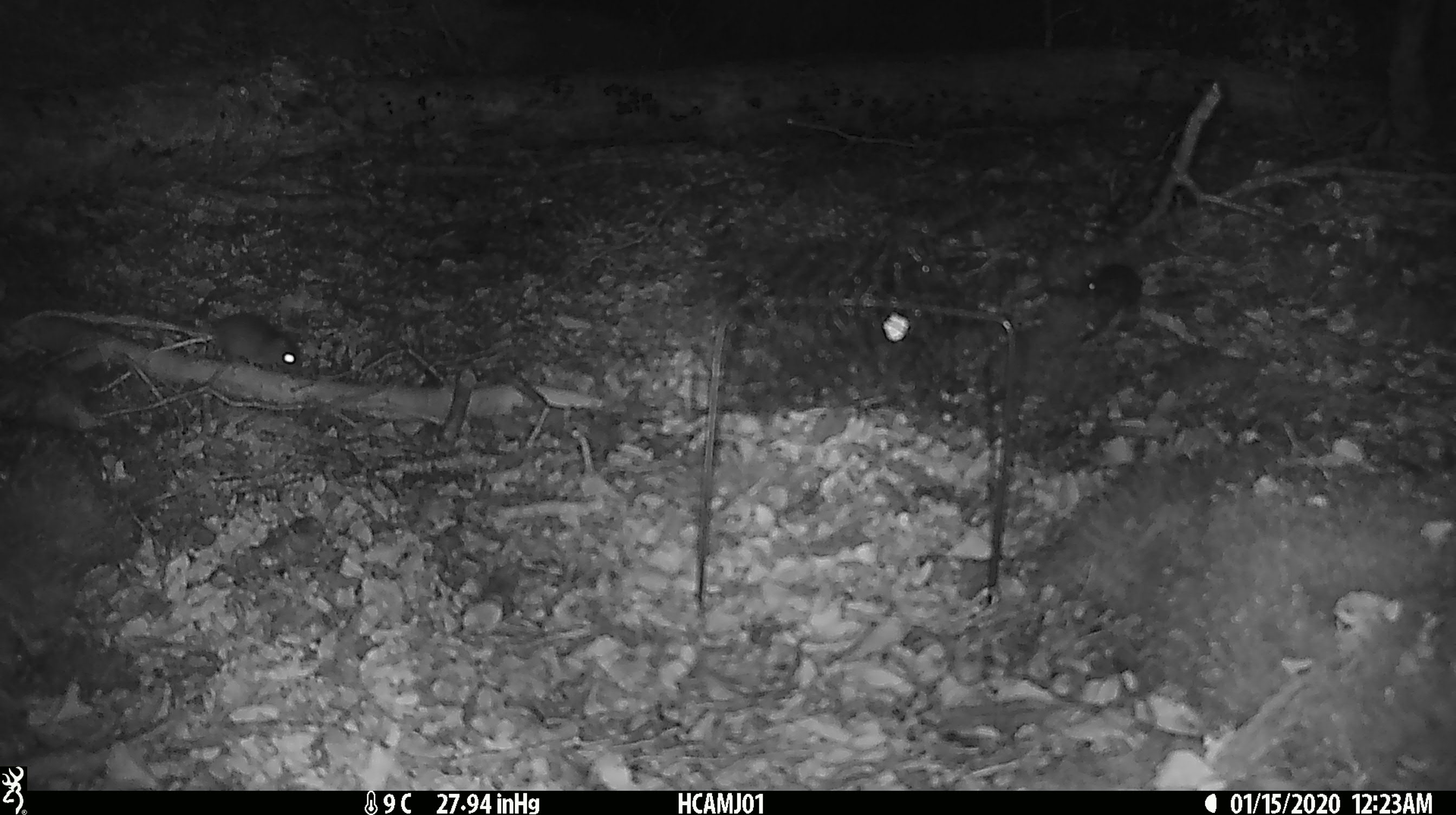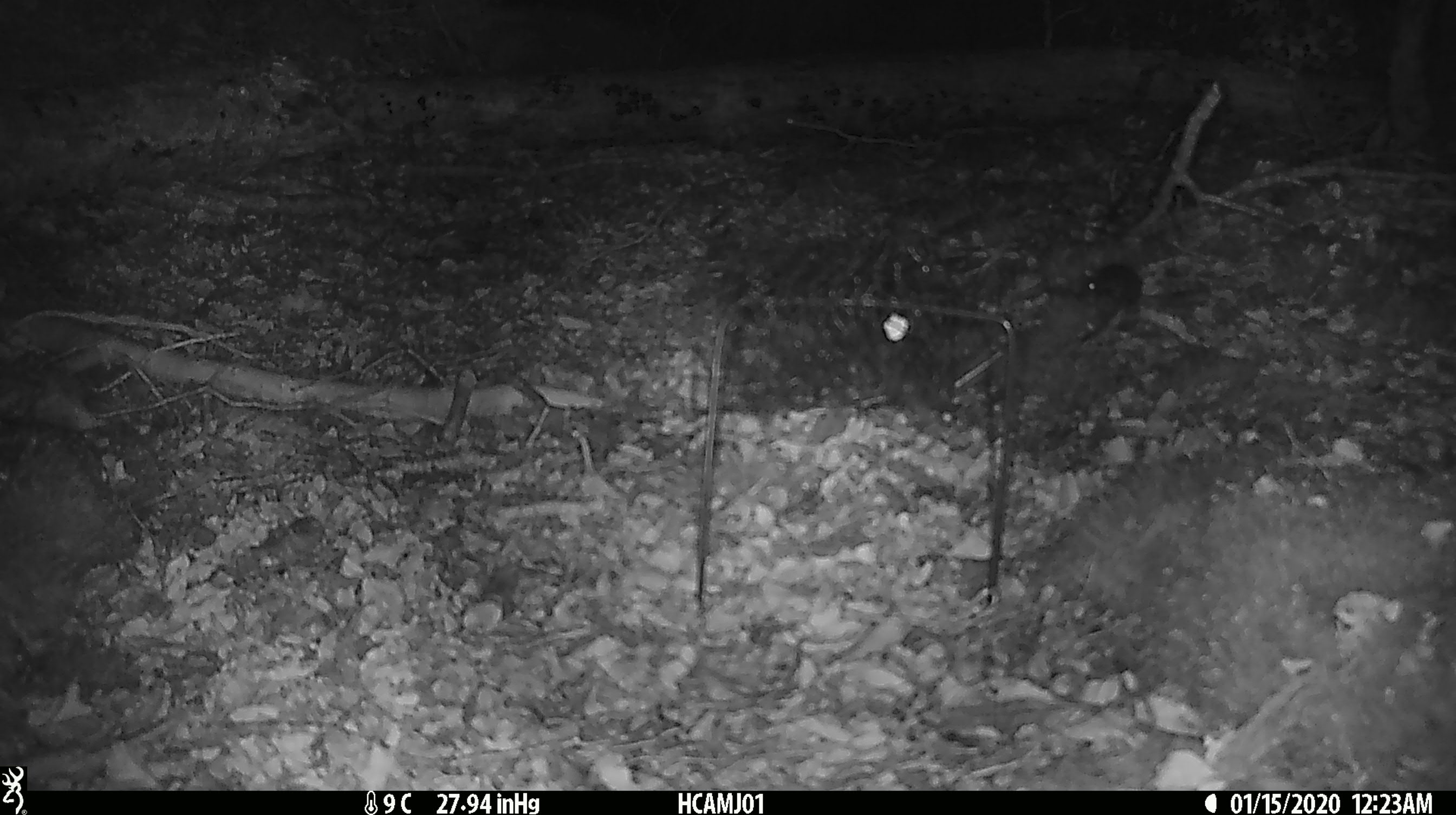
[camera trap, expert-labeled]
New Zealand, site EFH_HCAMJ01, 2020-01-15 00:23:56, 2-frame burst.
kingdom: Animalia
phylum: Chordata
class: Mammalia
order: Rodentia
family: Muridae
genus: Mus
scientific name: Mus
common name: mouse